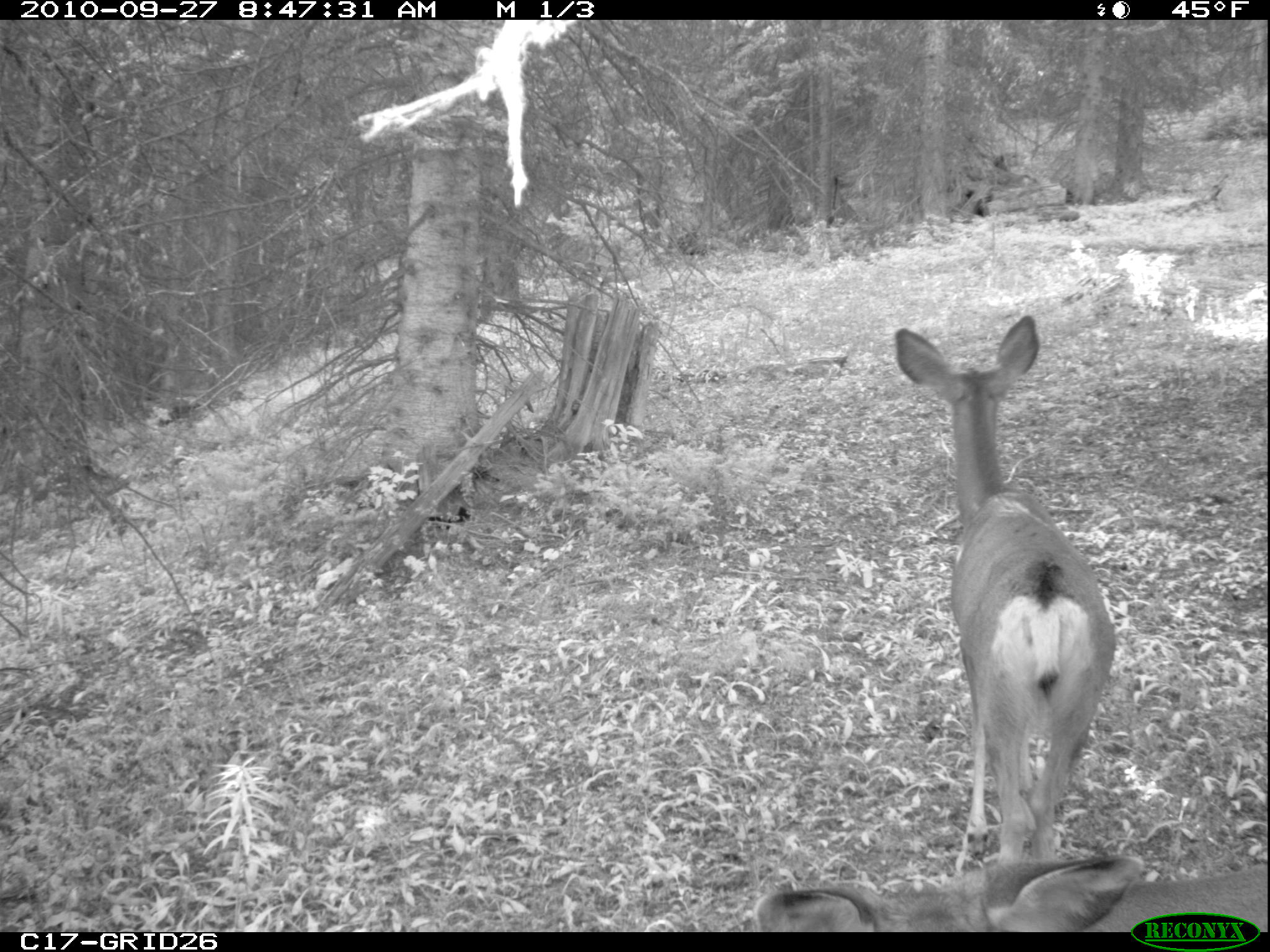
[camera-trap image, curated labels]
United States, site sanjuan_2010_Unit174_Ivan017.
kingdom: Animalia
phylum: Chordata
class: Mammalia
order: Artiodactyla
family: Cervidae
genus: Odocoileus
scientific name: Odocoileus hemionus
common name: mule deer